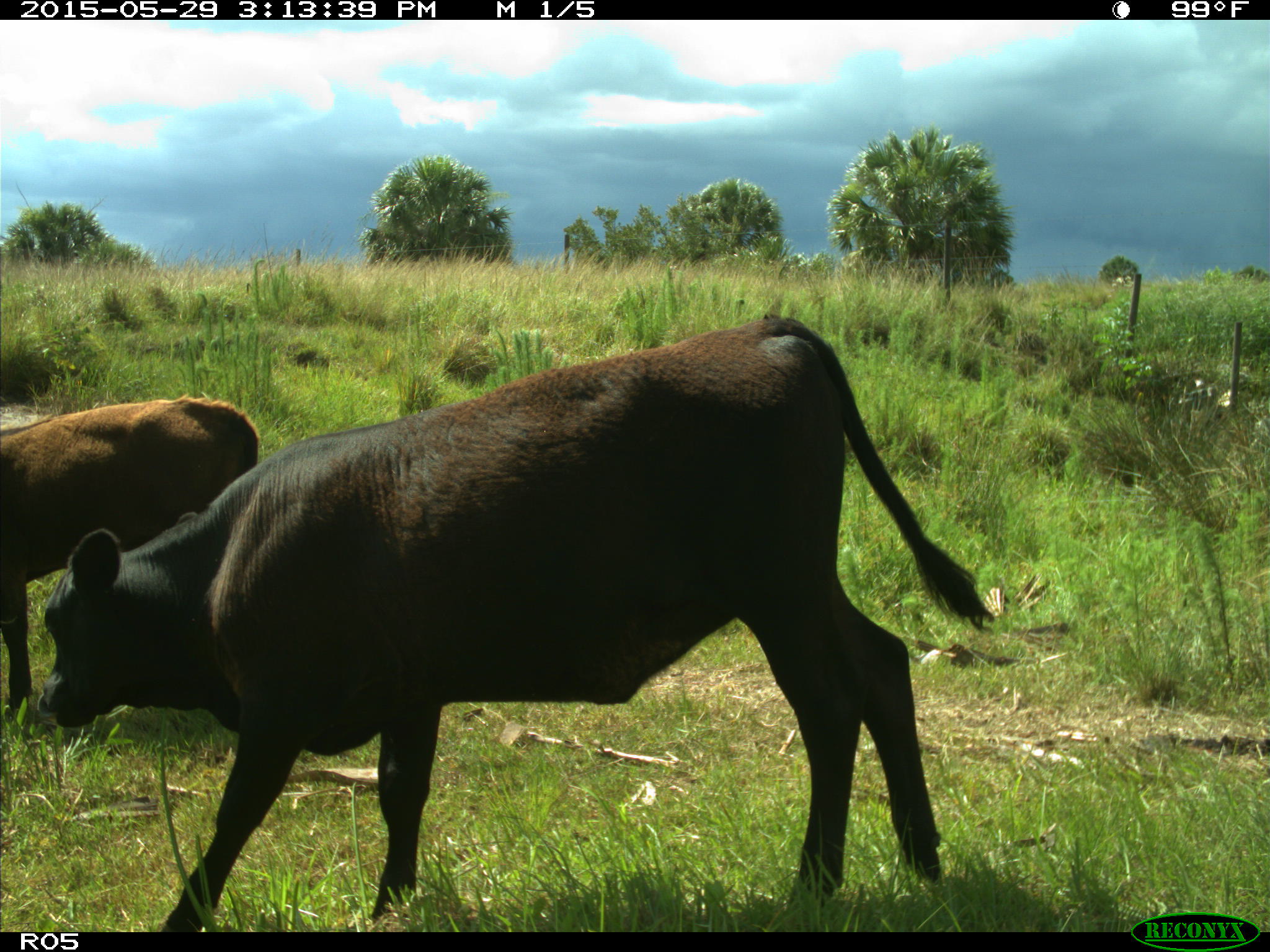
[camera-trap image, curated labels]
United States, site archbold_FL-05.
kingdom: Animalia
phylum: Chordata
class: Mammalia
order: Artiodactyla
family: Bovidae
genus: Bos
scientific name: Bos taurus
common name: domestic cow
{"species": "Bos taurus (domestic cow)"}